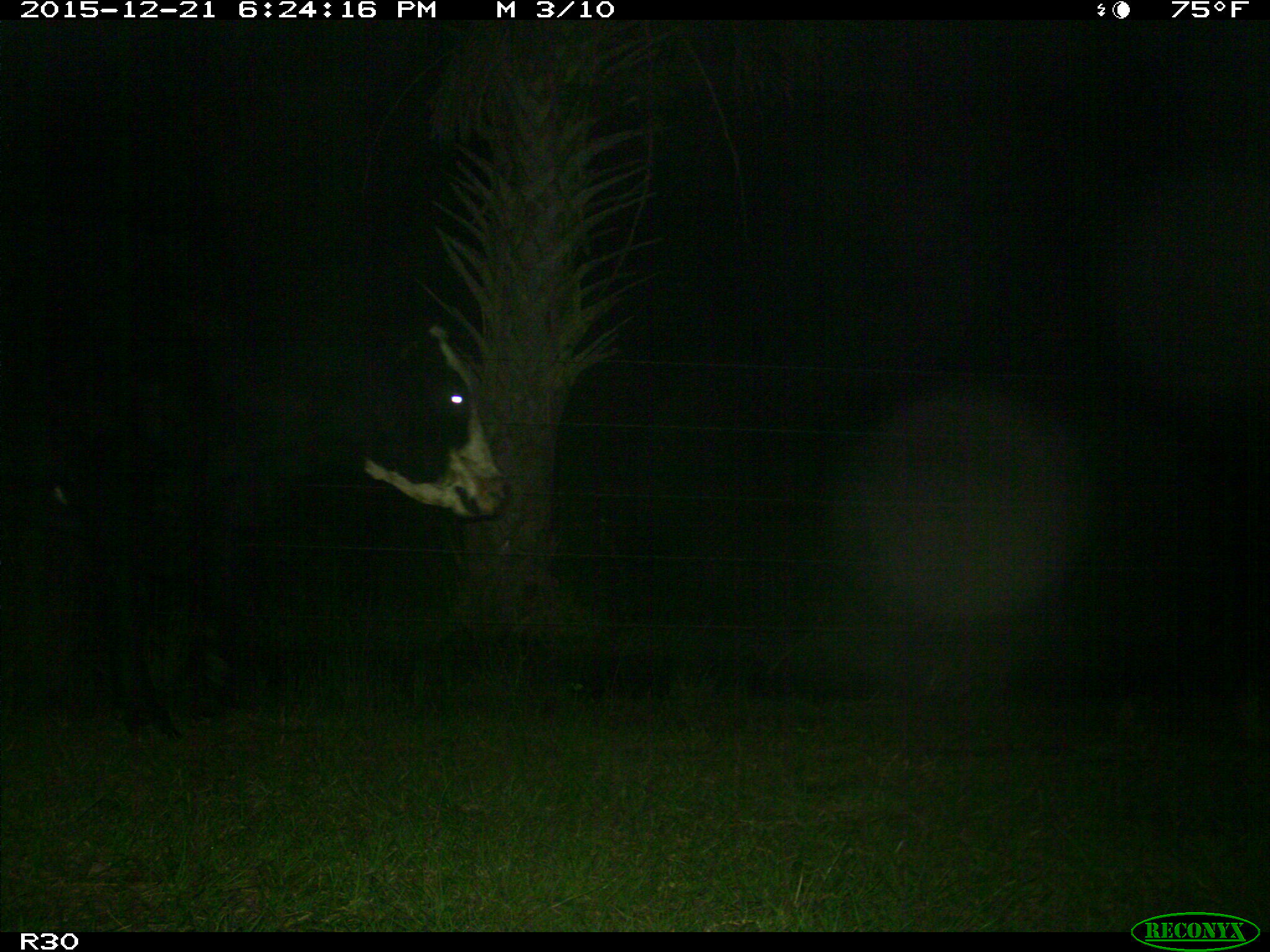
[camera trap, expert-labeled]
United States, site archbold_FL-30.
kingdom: Animalia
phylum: Chordata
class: Mammalia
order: Artiodactyla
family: Bovidae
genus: Bos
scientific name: Bos taurus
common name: domestic cow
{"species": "Bos taurus (domestic cow)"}